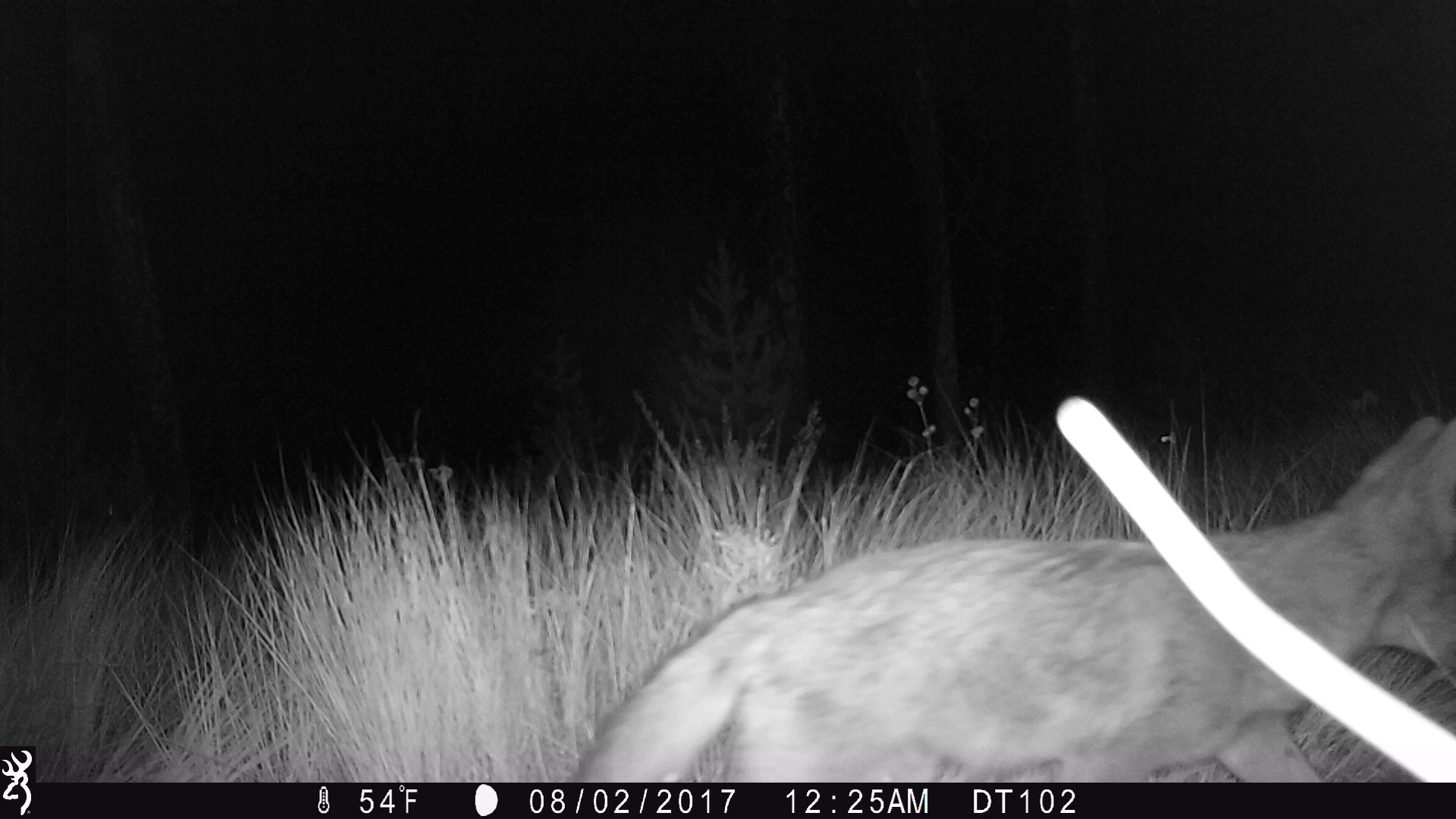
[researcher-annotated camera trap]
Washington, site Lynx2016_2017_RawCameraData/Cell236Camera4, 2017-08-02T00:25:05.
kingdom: Animalia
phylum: Chordata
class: Mammalia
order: Carnivora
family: Canidae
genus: Canis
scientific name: Canis latrans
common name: coyote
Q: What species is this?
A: Canis latrans (coyote).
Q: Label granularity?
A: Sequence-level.